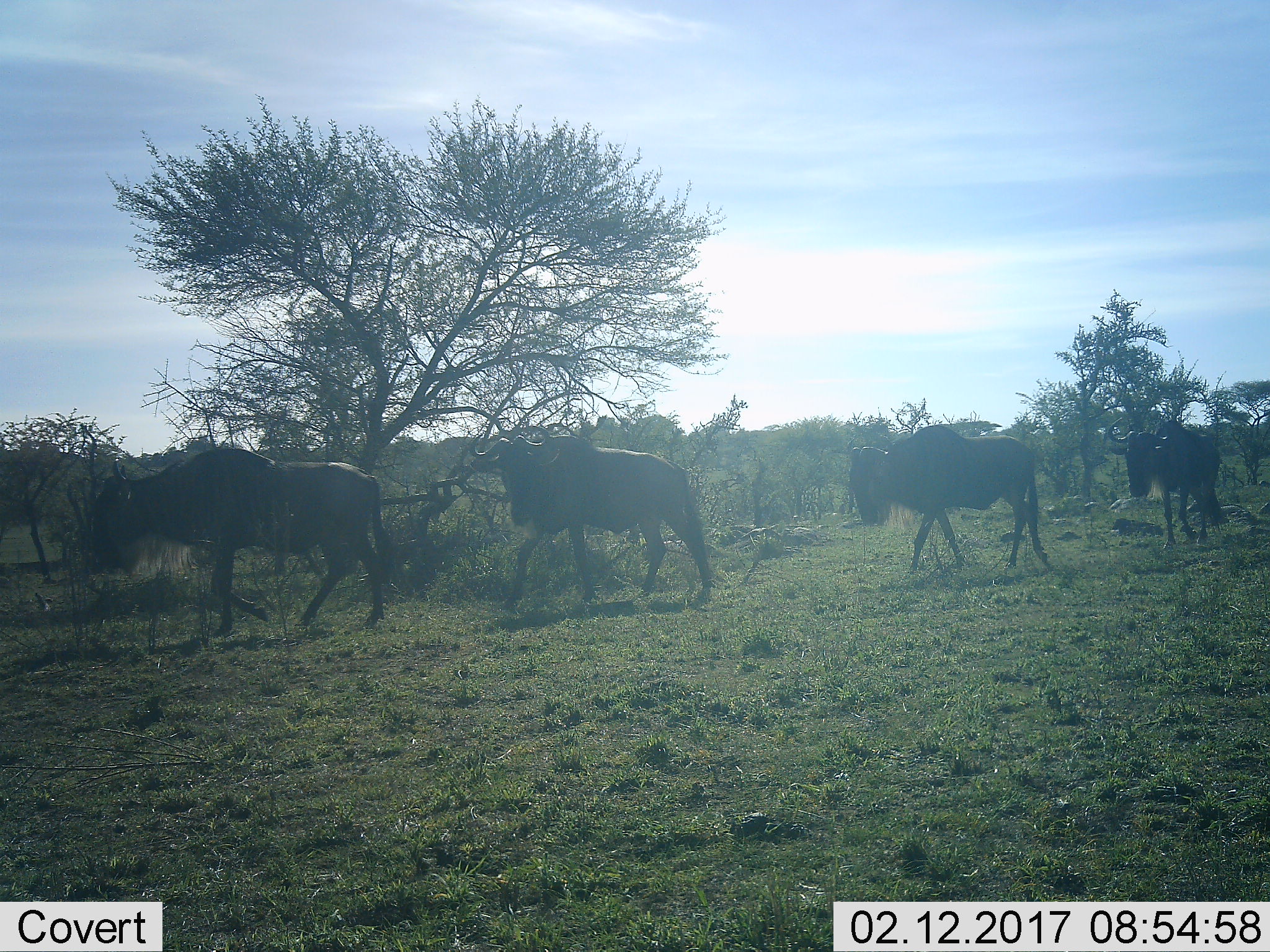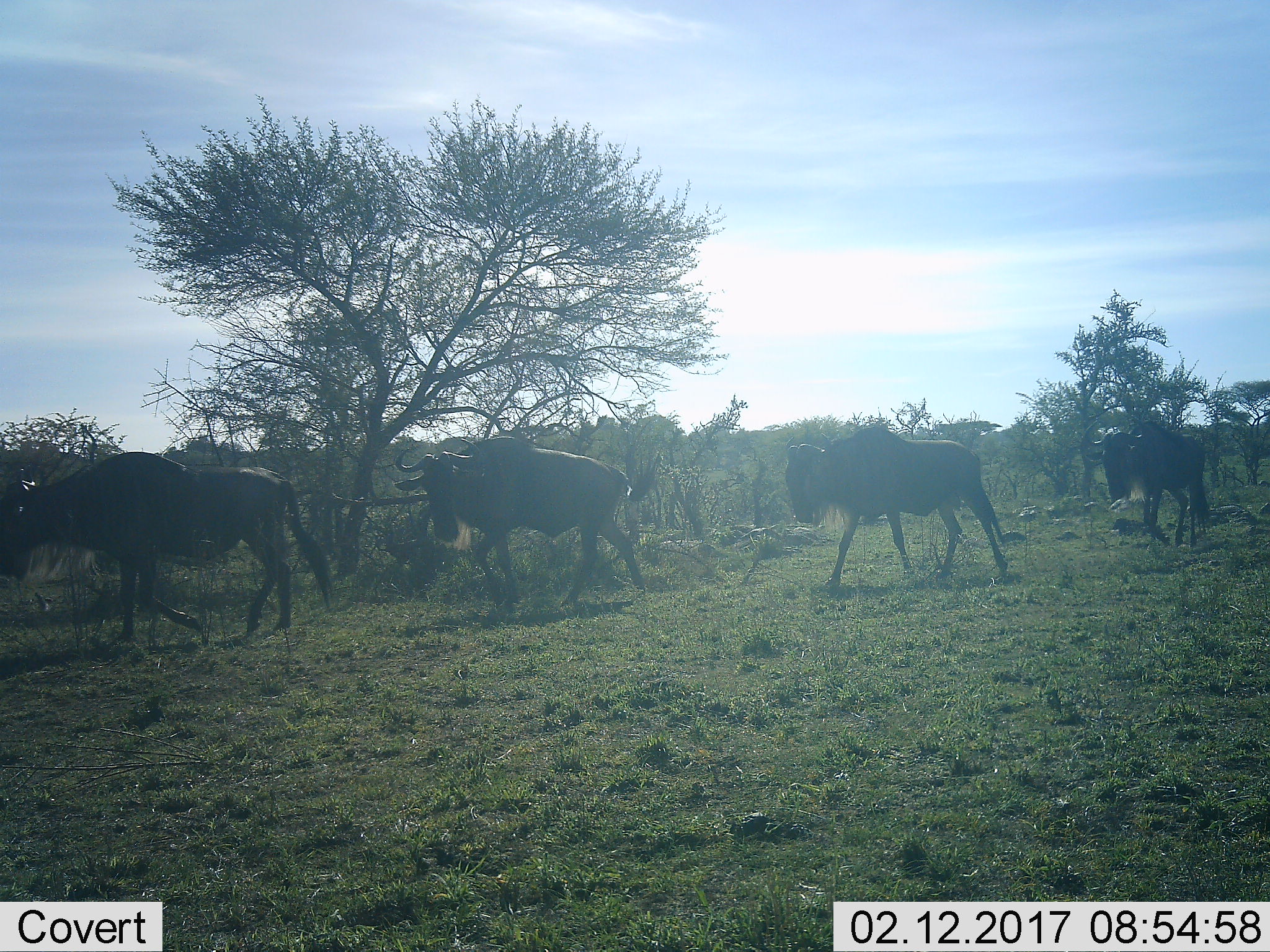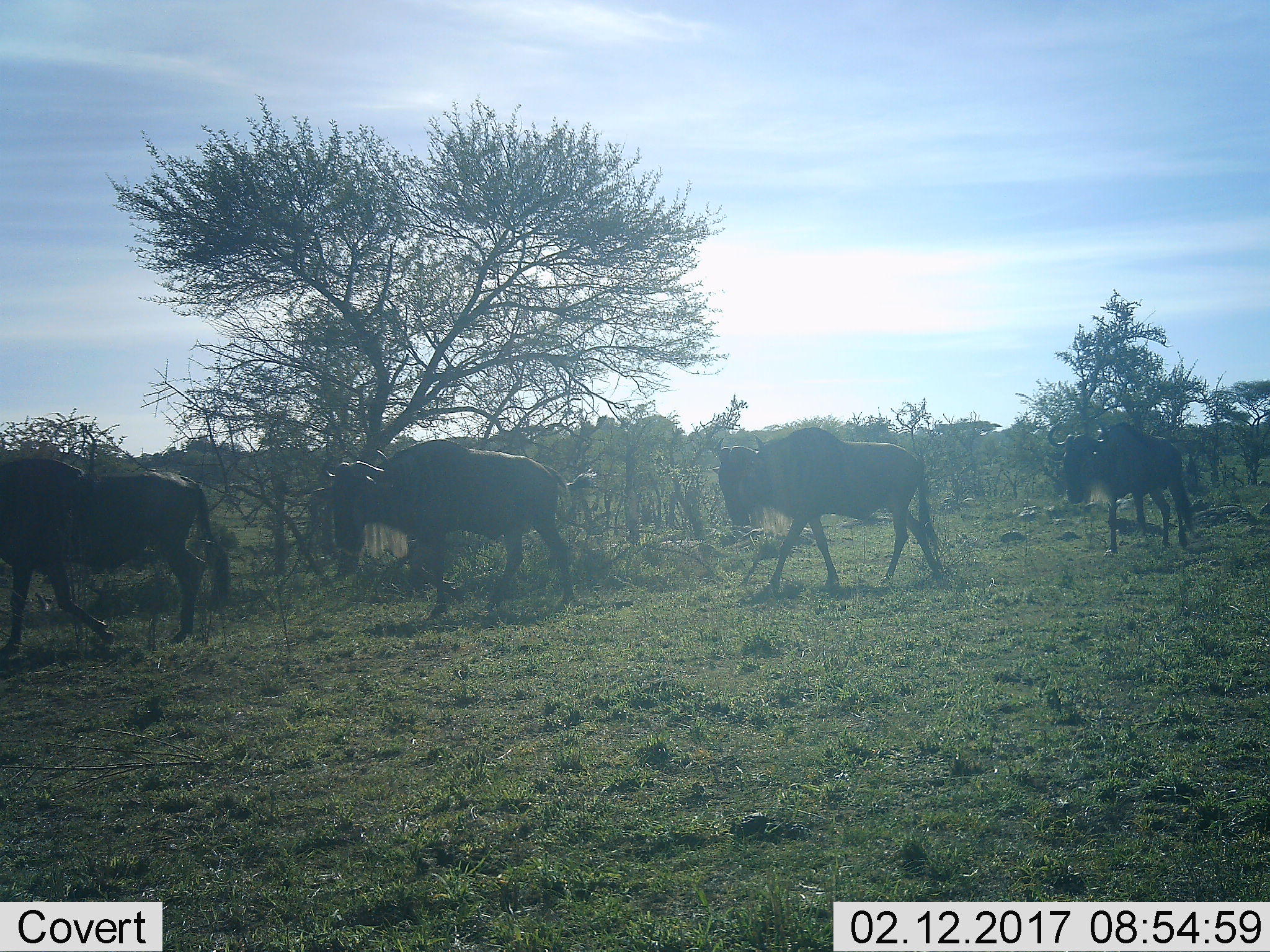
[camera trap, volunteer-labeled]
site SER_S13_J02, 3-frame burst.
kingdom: Animalia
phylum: Chordata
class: Mammalia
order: Artiodactyla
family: Bovidae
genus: Connochaetes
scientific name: Connochaetes taurinus taurinus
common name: blue wildebeest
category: wildebeestblue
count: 4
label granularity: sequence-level